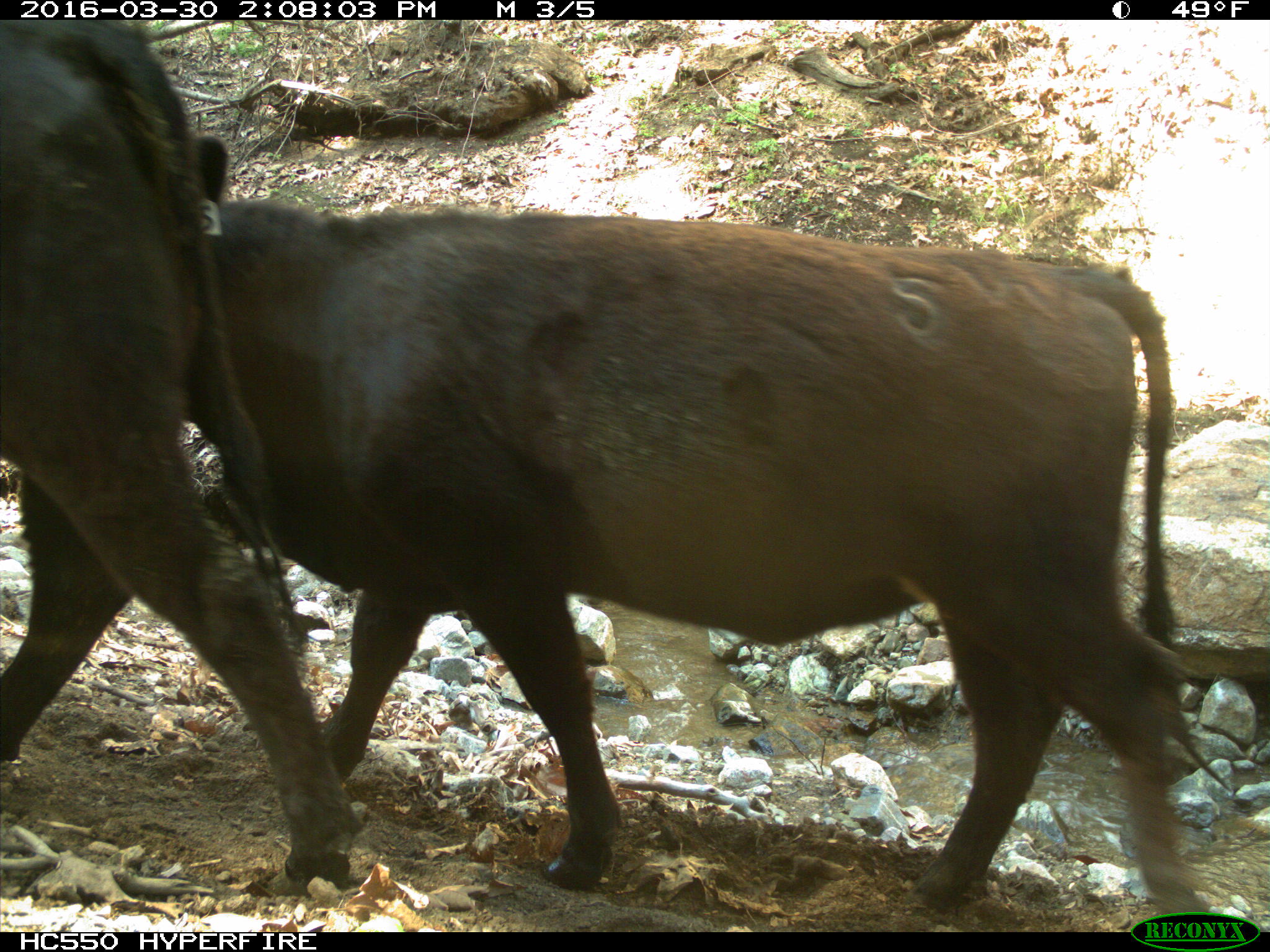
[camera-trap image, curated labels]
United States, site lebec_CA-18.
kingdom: Animalia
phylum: Chordata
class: Mammalia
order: Artiodactyla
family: Bovidae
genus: Bos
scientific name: Bos taurus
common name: domestic cow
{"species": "Bos taurus (domestic cow)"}